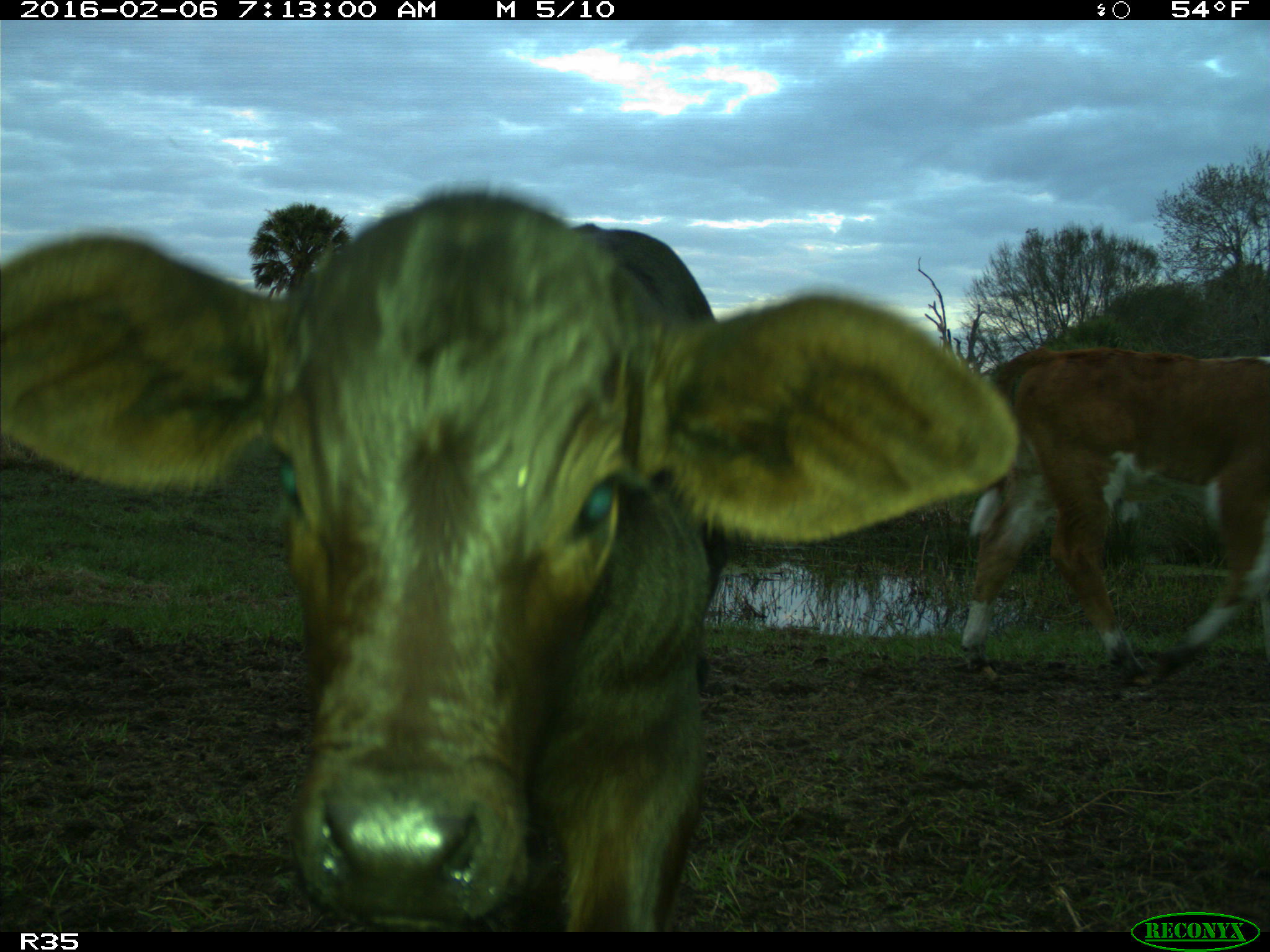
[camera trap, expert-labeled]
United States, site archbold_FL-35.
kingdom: Animalia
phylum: Chordata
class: Mammalia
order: Artiodactyla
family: Bovidae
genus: Bos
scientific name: Bos taurus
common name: domestic cow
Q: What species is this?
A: Bos taurus (domestic cow).